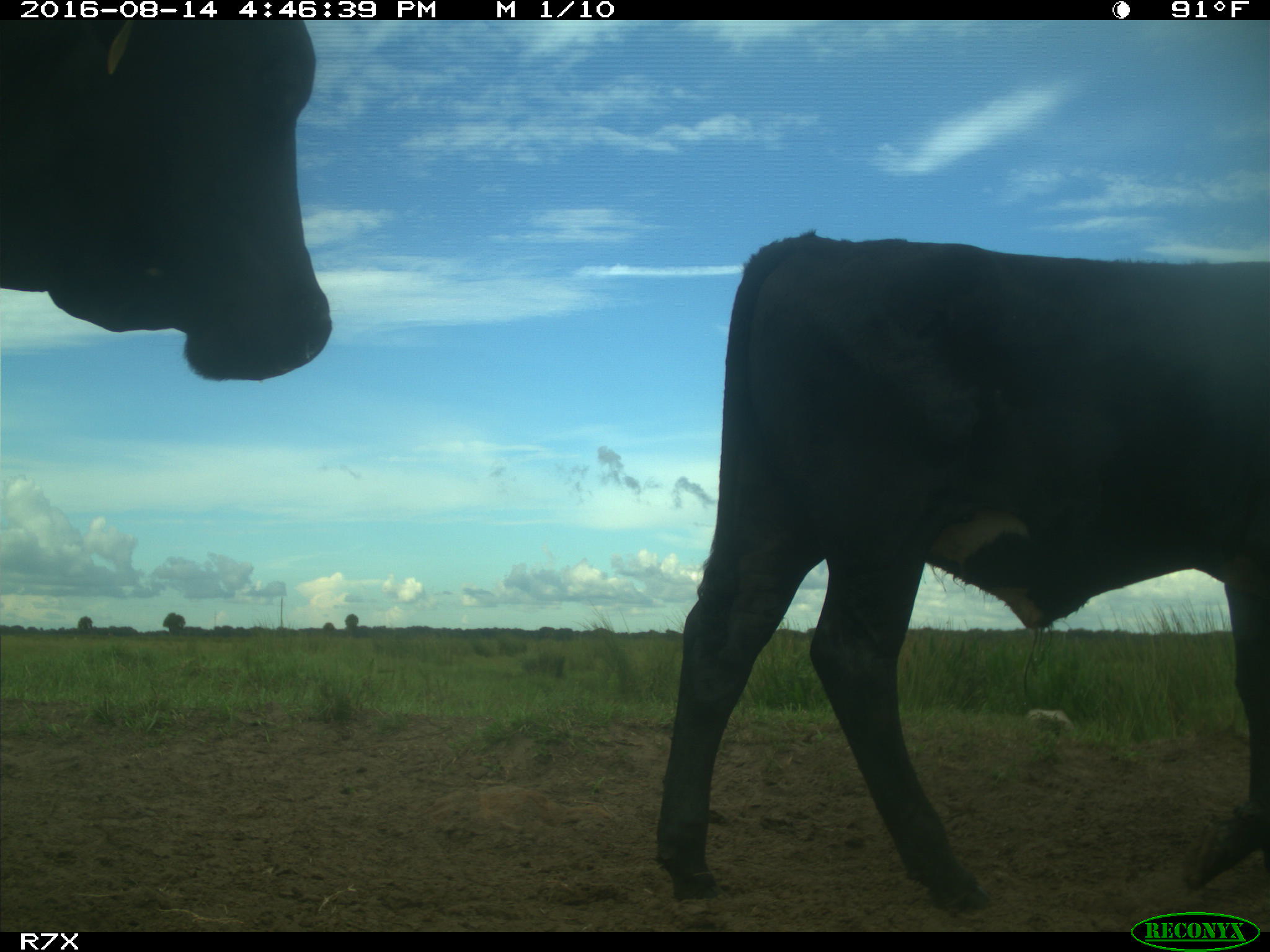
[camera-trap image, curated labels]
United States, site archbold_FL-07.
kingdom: Animalia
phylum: Chordata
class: Mammalia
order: Artiodactyla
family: Bovidae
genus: Bos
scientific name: Bos taurus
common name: domestic cow